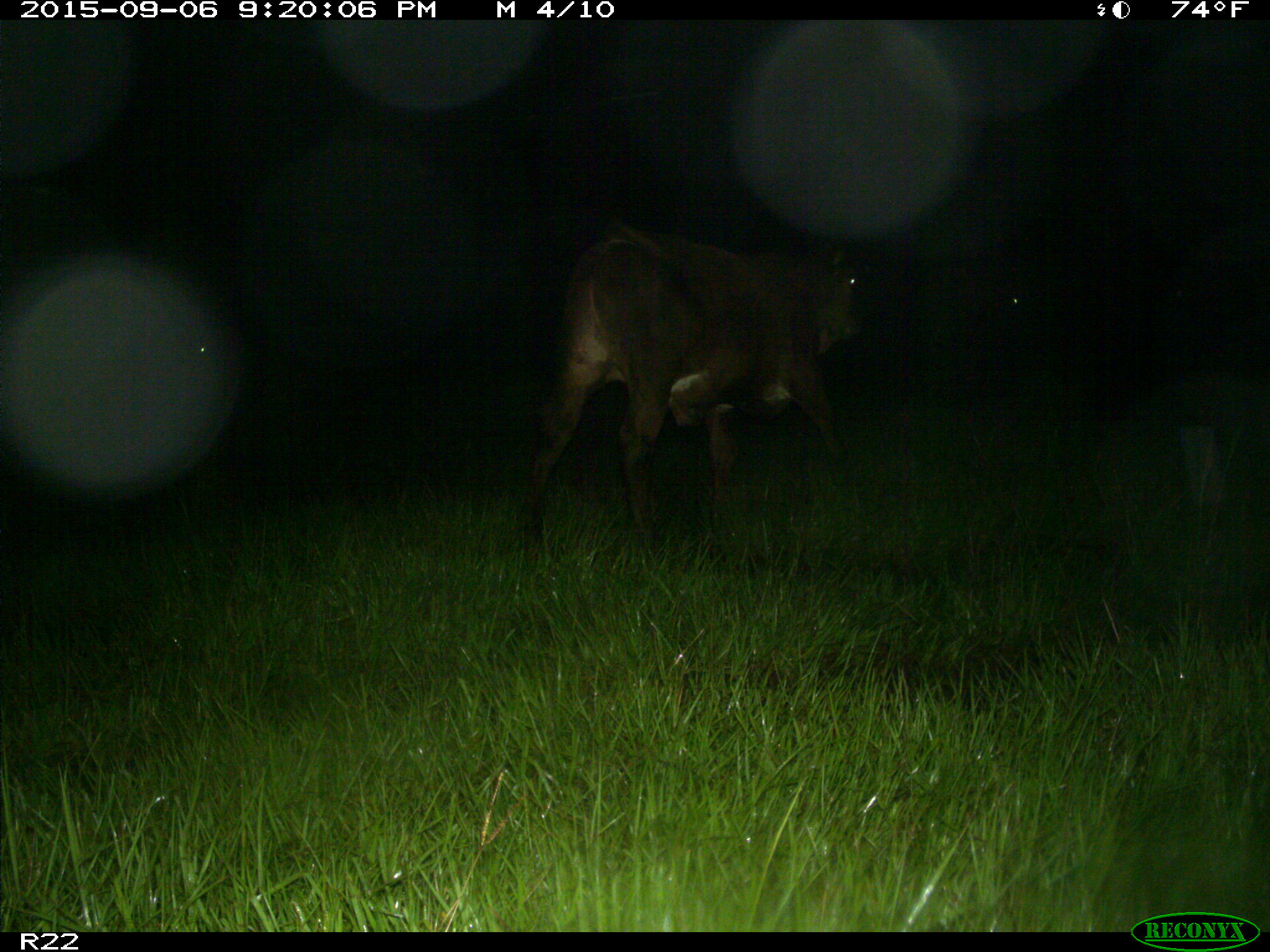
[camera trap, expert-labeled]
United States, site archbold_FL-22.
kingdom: Animalia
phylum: Chordata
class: Mammalia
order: Artiodactyla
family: Bovidae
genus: Bos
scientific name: Bos taurus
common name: domestic cow